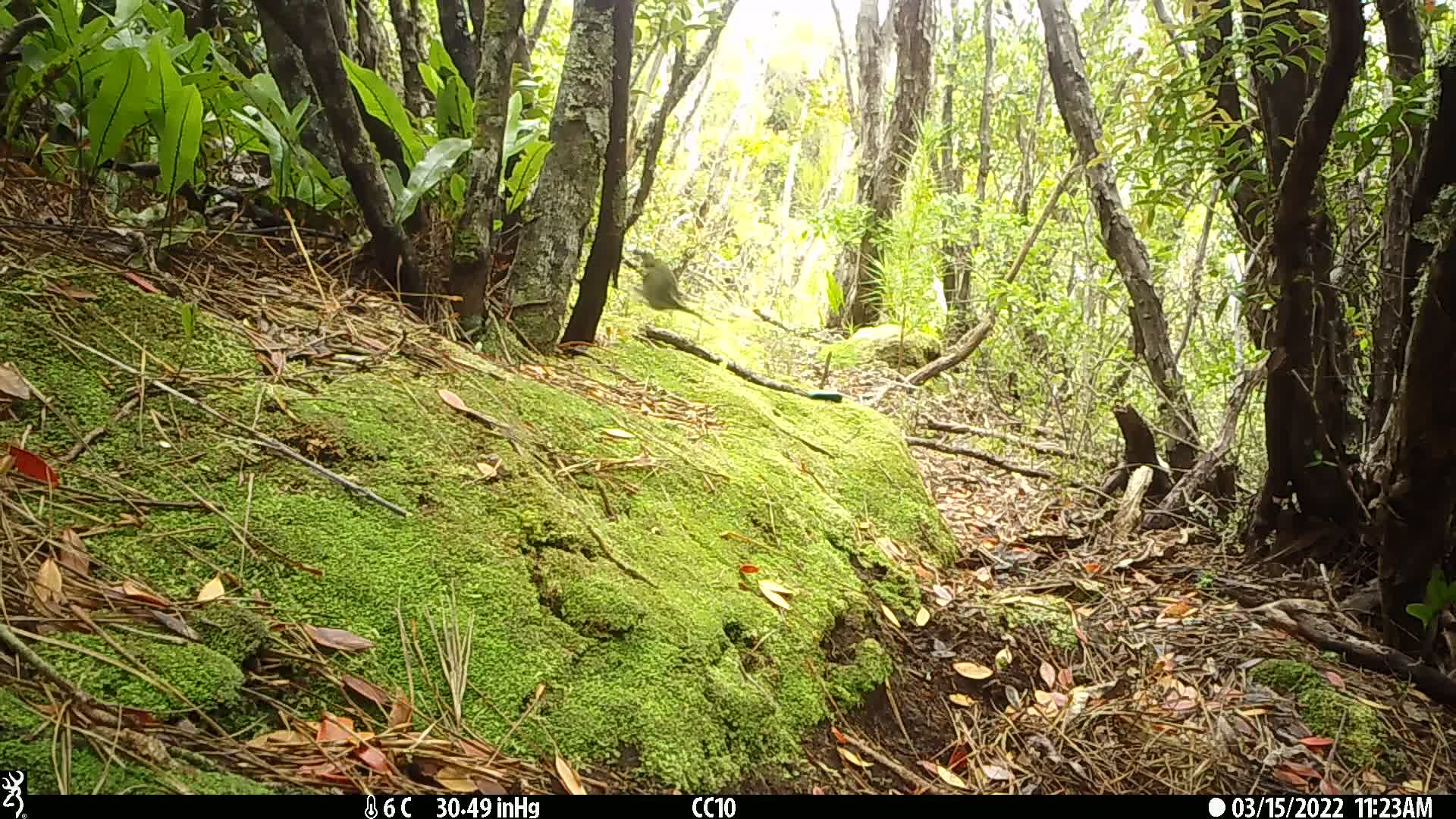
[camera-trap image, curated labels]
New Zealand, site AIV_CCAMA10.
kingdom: Animalia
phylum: Chordata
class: Aves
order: Passeriformes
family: Meliphagidae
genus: Anthornis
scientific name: Anthornis melanura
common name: new zealand bellbird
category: bellbird